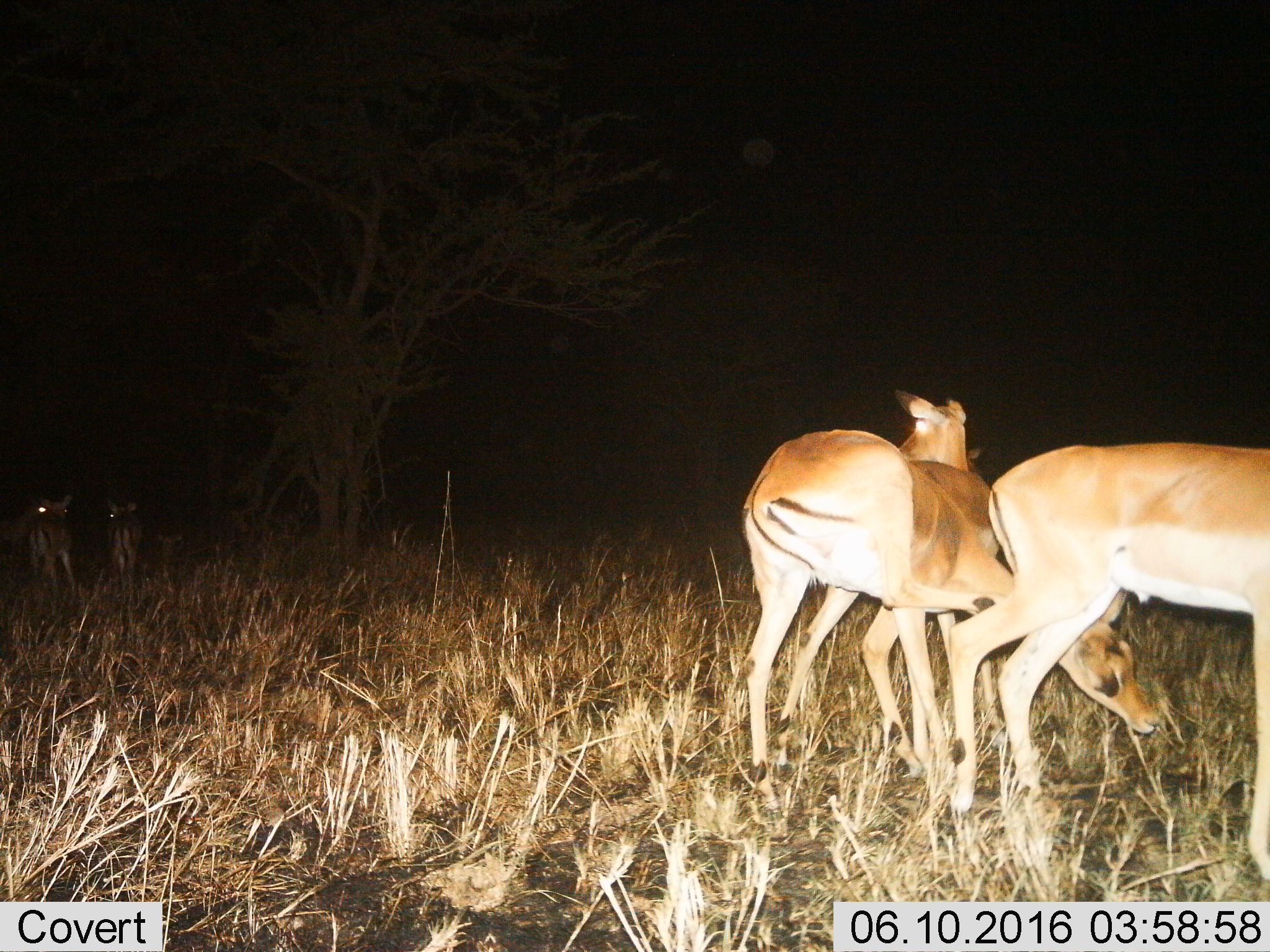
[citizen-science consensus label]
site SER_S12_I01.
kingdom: Animalia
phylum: Chordata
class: Mammalia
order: Artiodactyla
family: Bovidae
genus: Aepyceros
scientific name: Aepyceros melampus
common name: impala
Impala (Aepyceros melampus), count 6. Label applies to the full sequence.